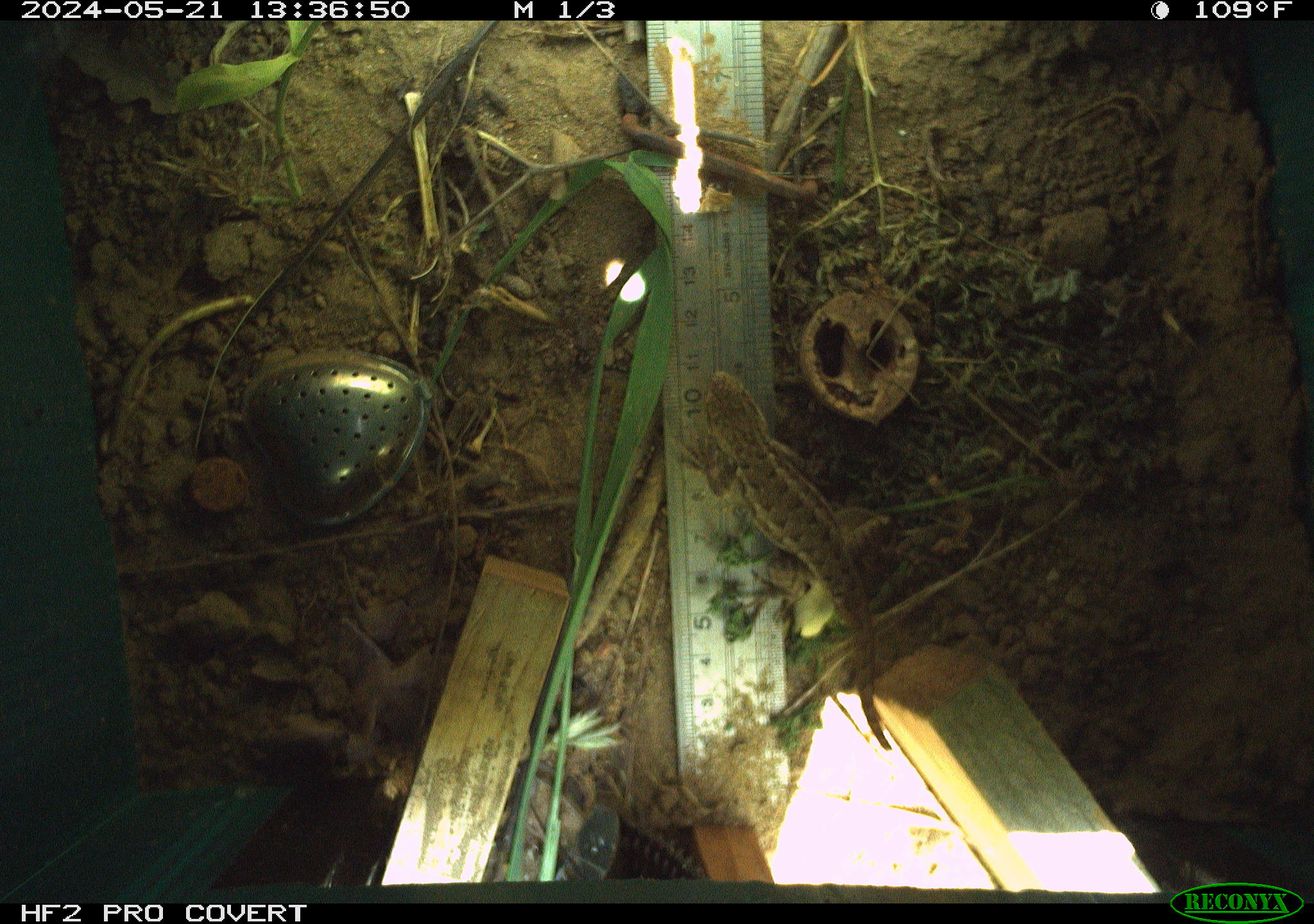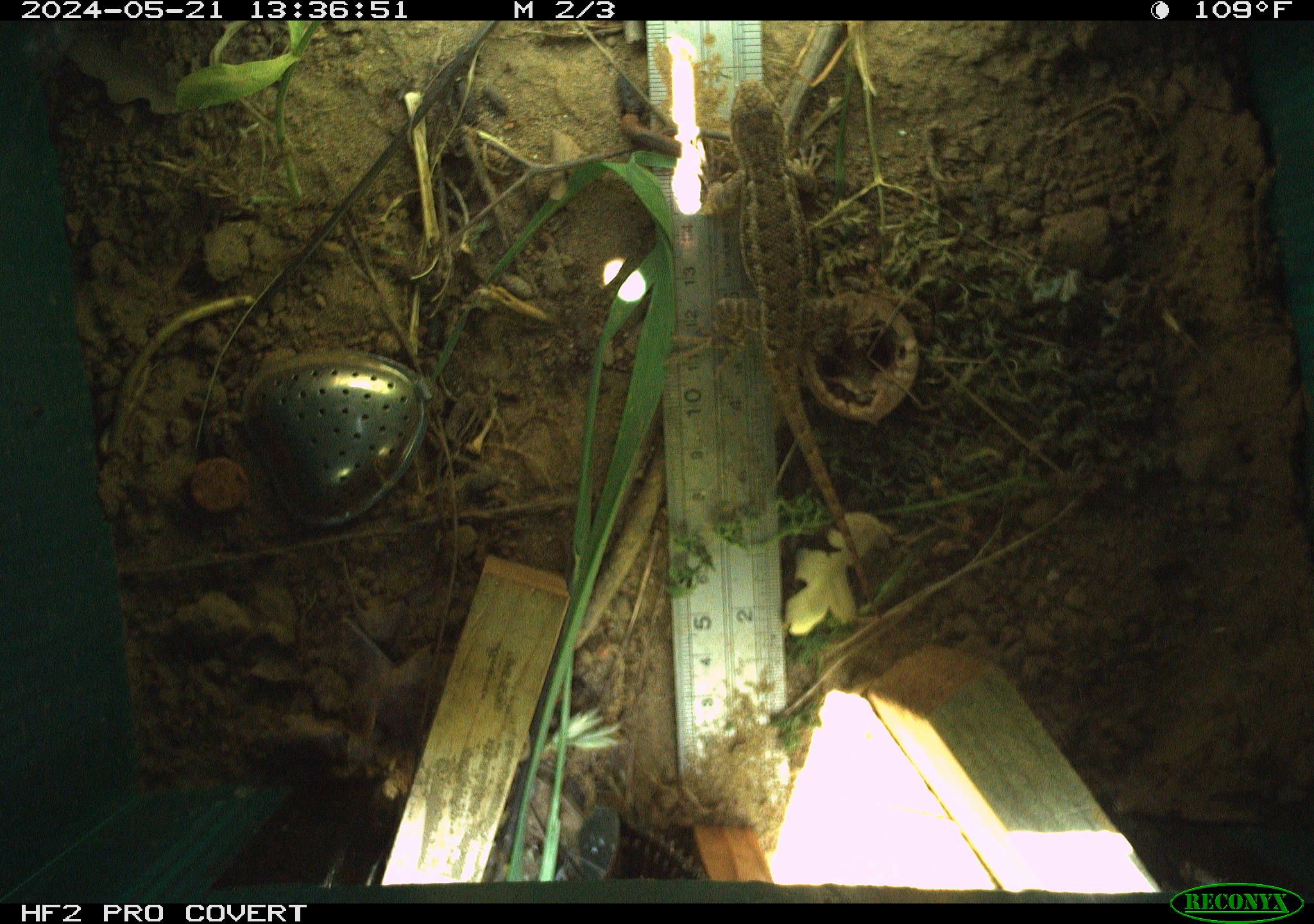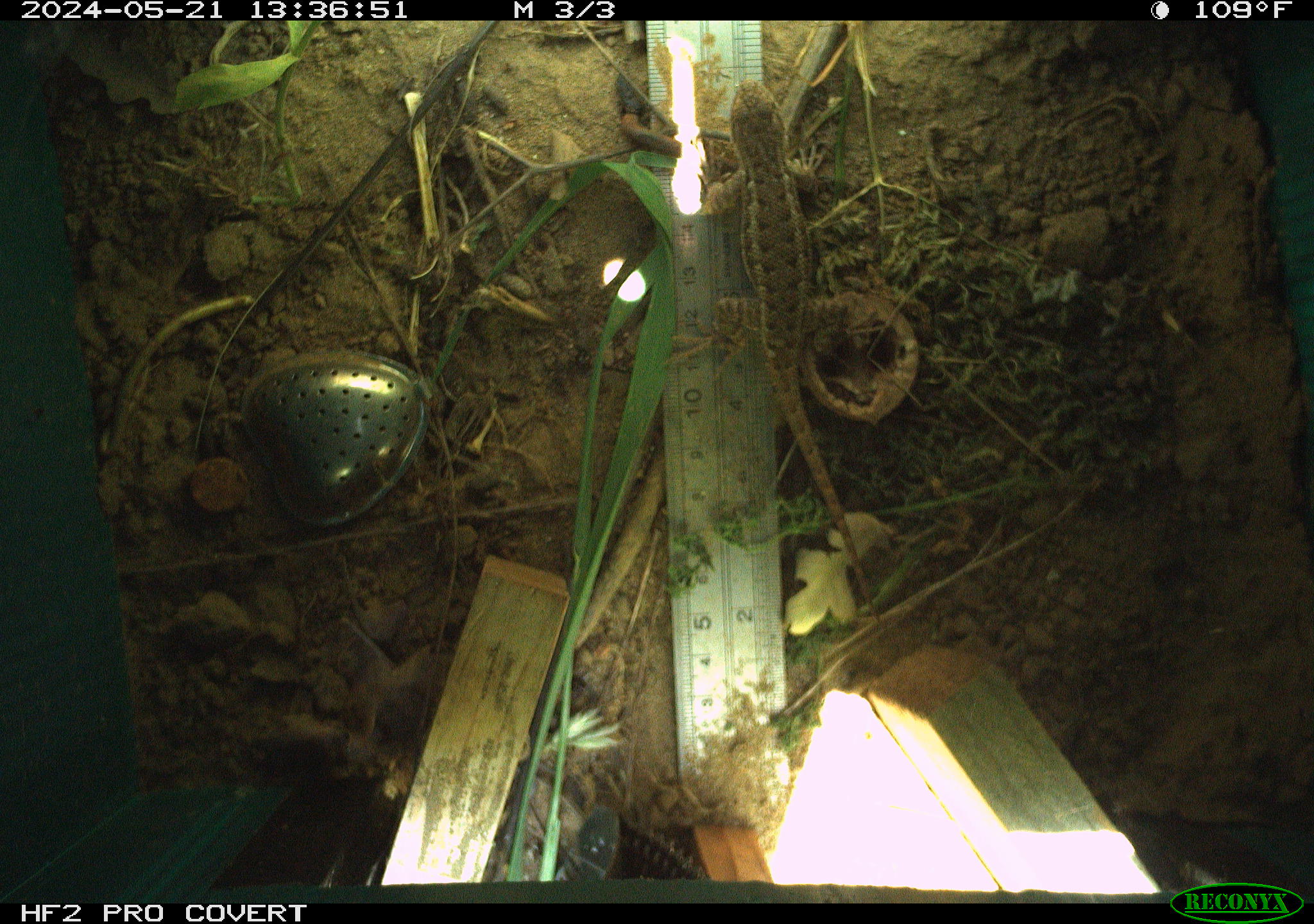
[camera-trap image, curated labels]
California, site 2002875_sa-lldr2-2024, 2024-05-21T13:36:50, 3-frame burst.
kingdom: Animalia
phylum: Chordata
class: Reptilia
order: Squamata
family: Phrynosomatidae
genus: Sceloporus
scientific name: Sceloporus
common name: spiny lizards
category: sceloporus species